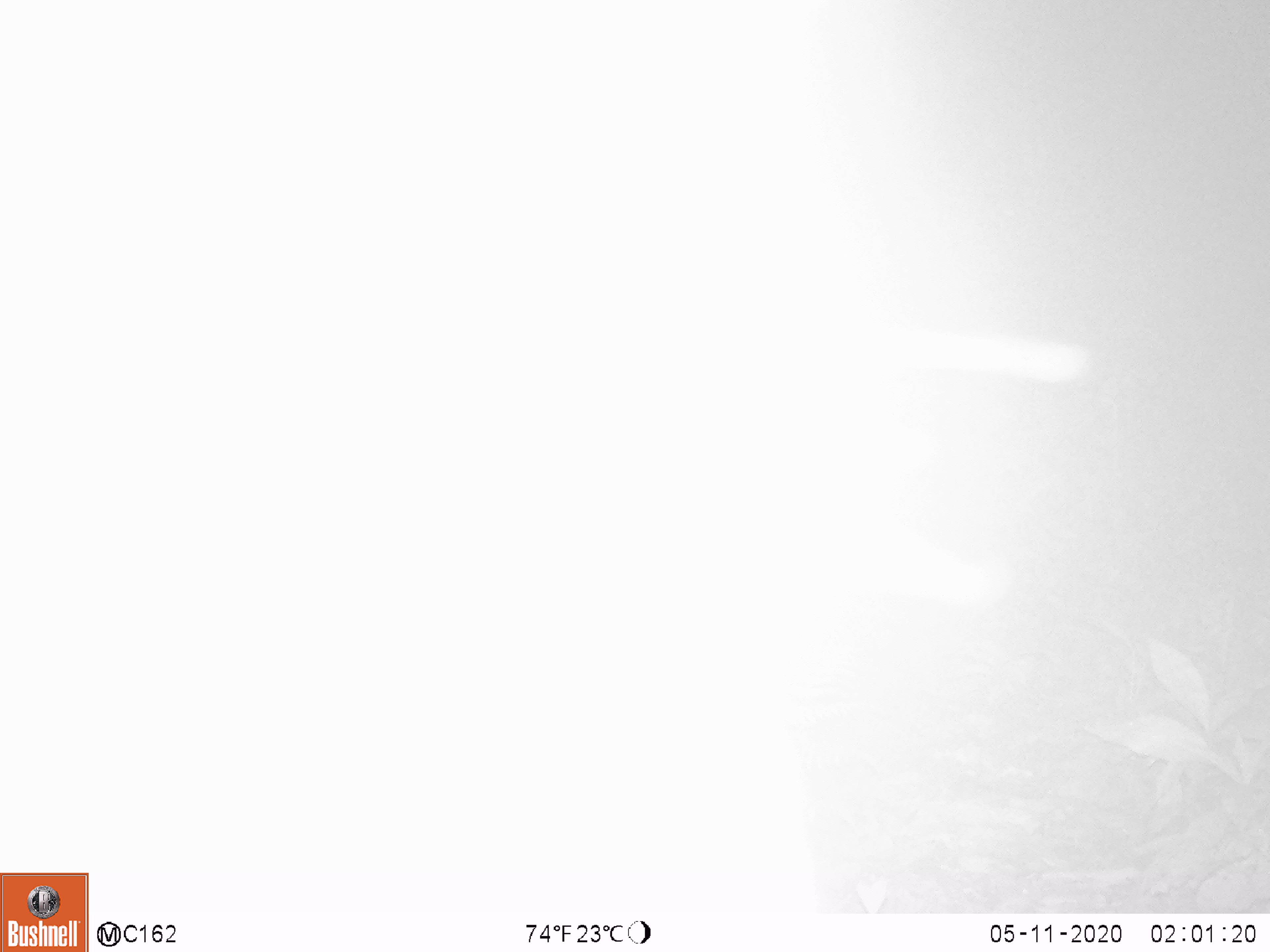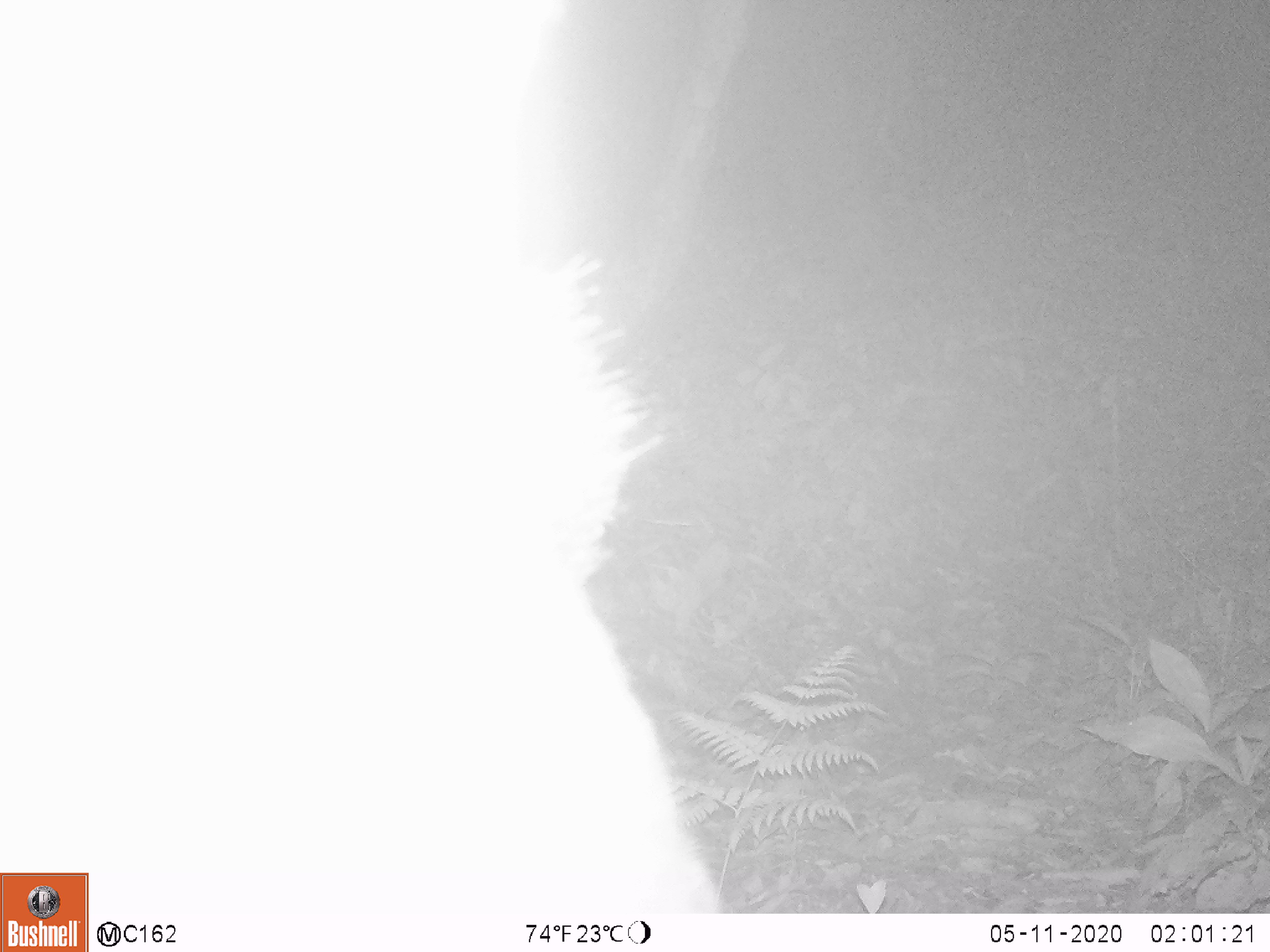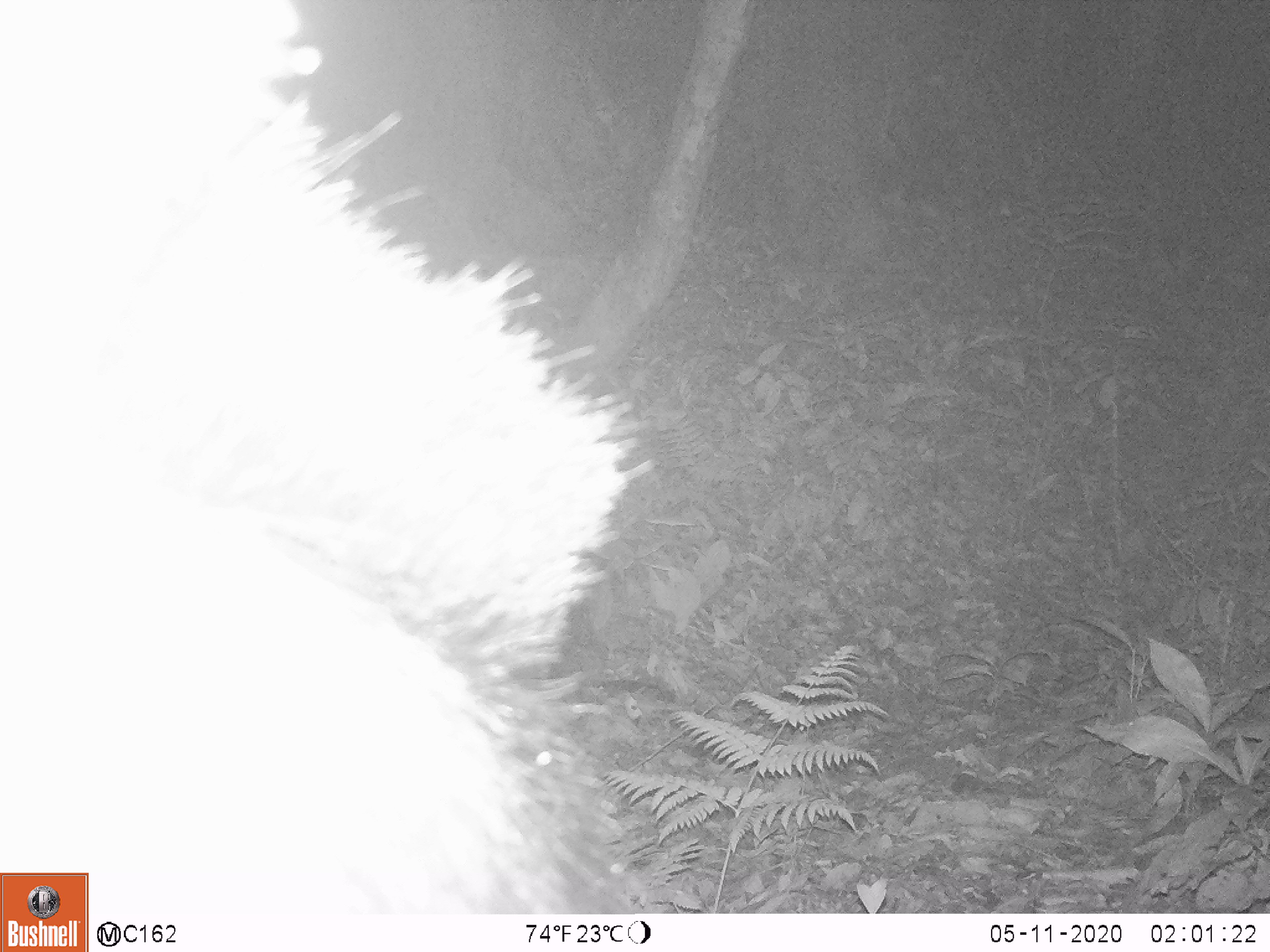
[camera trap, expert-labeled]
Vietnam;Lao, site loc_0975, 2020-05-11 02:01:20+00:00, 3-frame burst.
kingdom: Animalia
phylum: Chordata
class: Mammalia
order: Artiodactyla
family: Bovidae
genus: Capricornis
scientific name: Capricornis sumatraensis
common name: chinese serow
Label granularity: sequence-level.